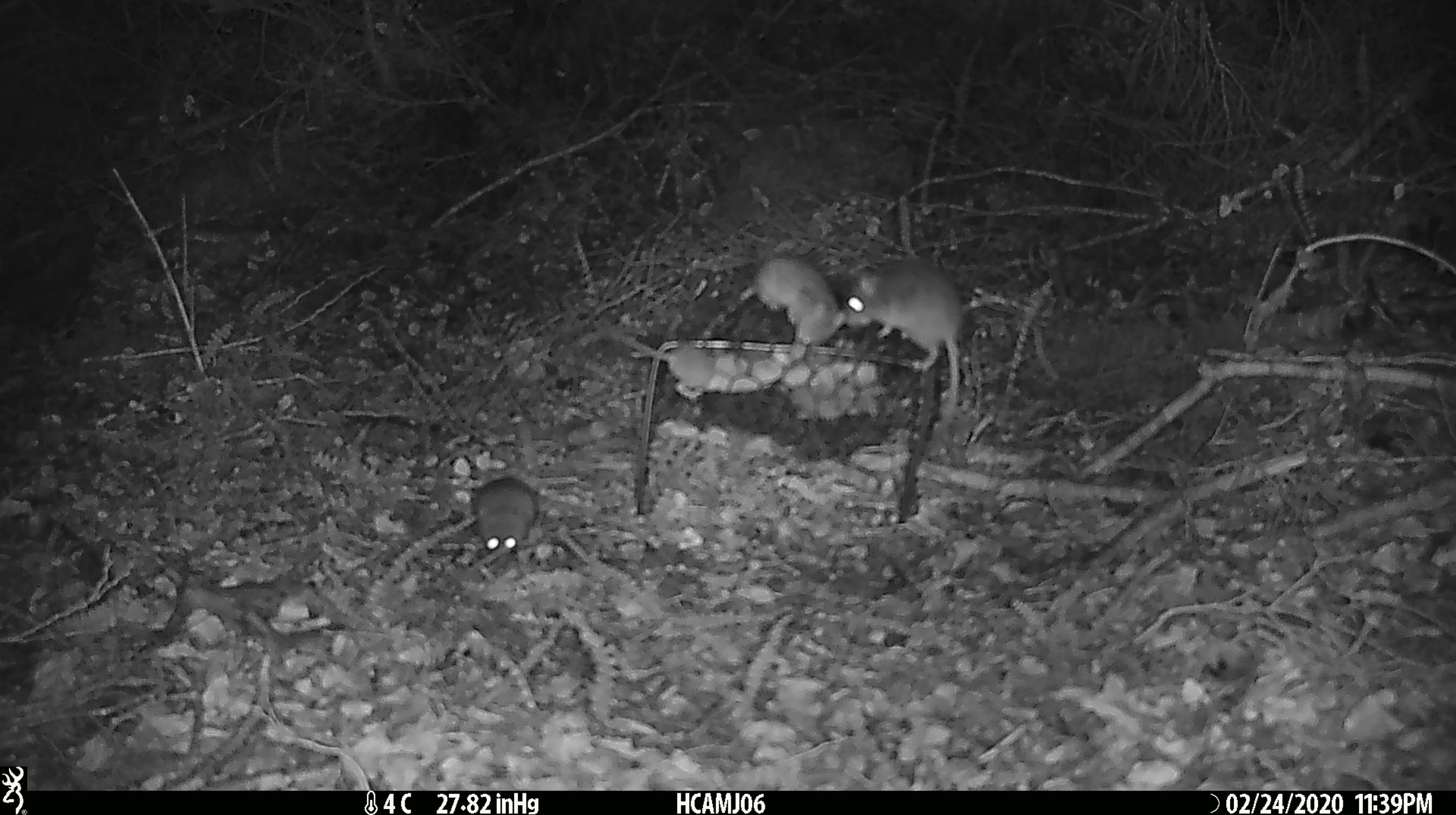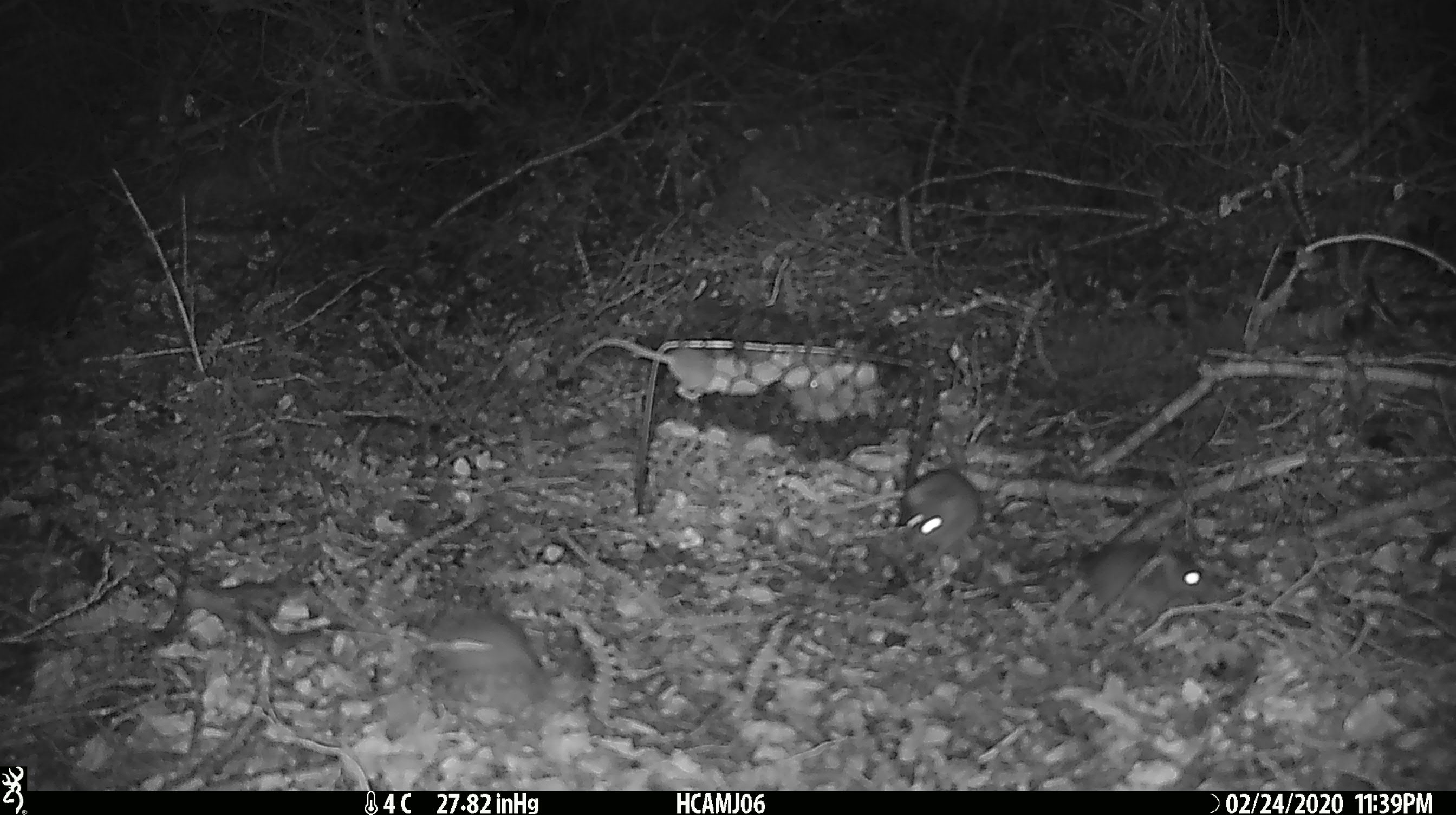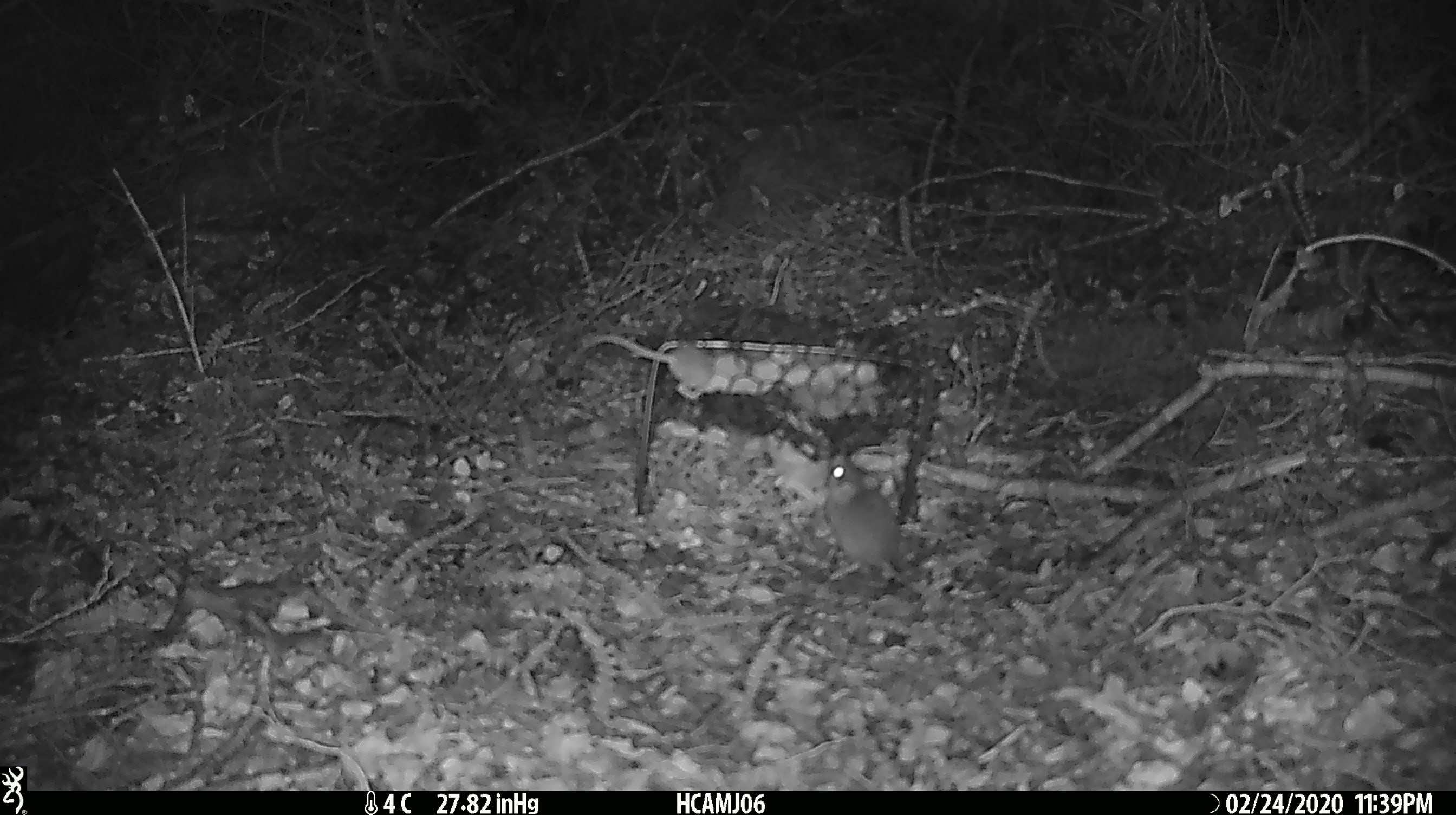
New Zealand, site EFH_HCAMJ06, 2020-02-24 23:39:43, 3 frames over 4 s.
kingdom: Animalia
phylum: Chordata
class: Mammalia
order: Rodentia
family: Muridae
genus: Mus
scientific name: Mus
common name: mouse